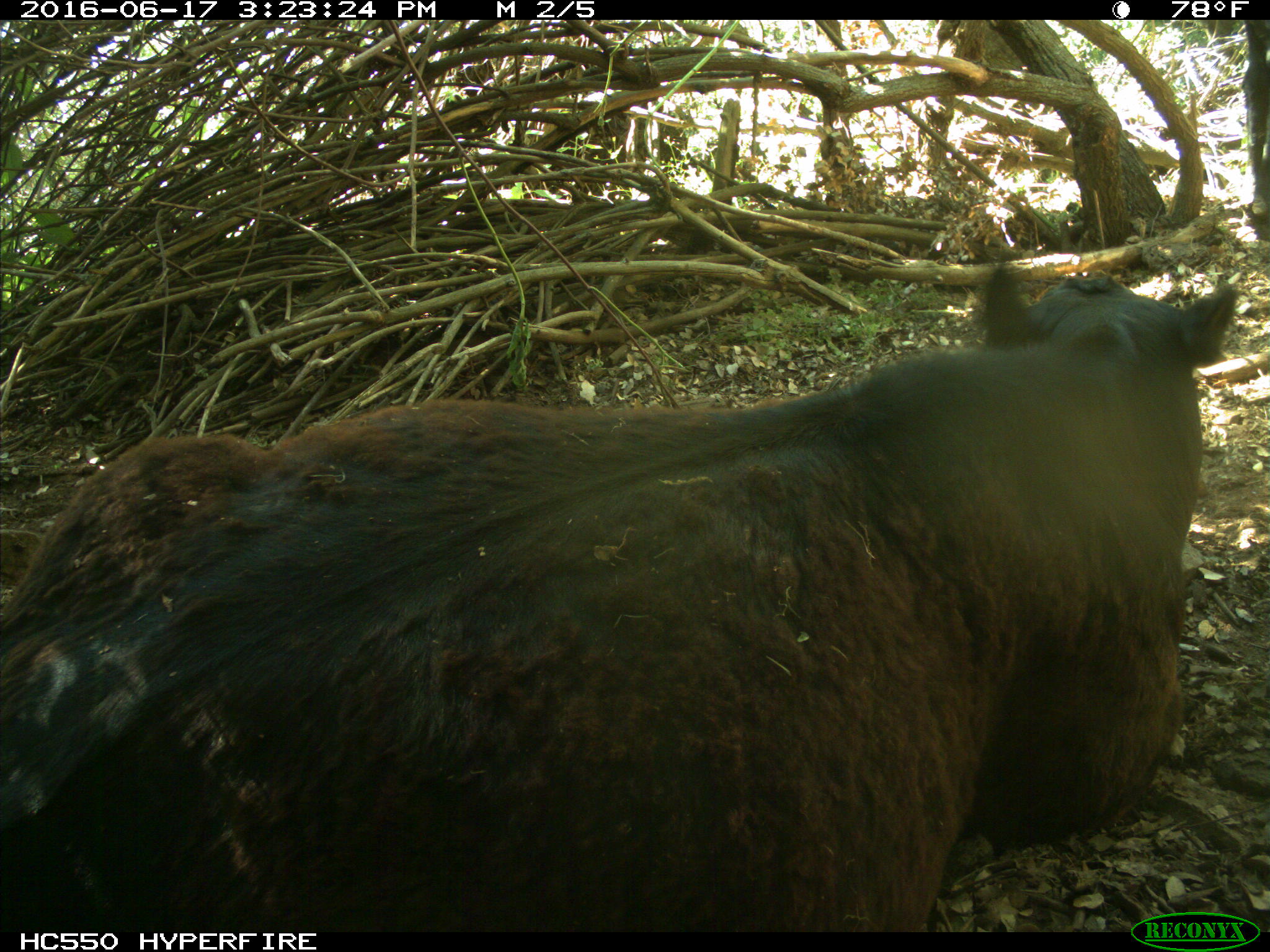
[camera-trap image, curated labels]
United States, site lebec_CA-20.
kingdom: Animalia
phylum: Chordata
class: Mammalia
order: Artiodactyla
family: Bovidae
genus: Bos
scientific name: Bos taurus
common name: domestic cow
Bos taurus (domestic cow).